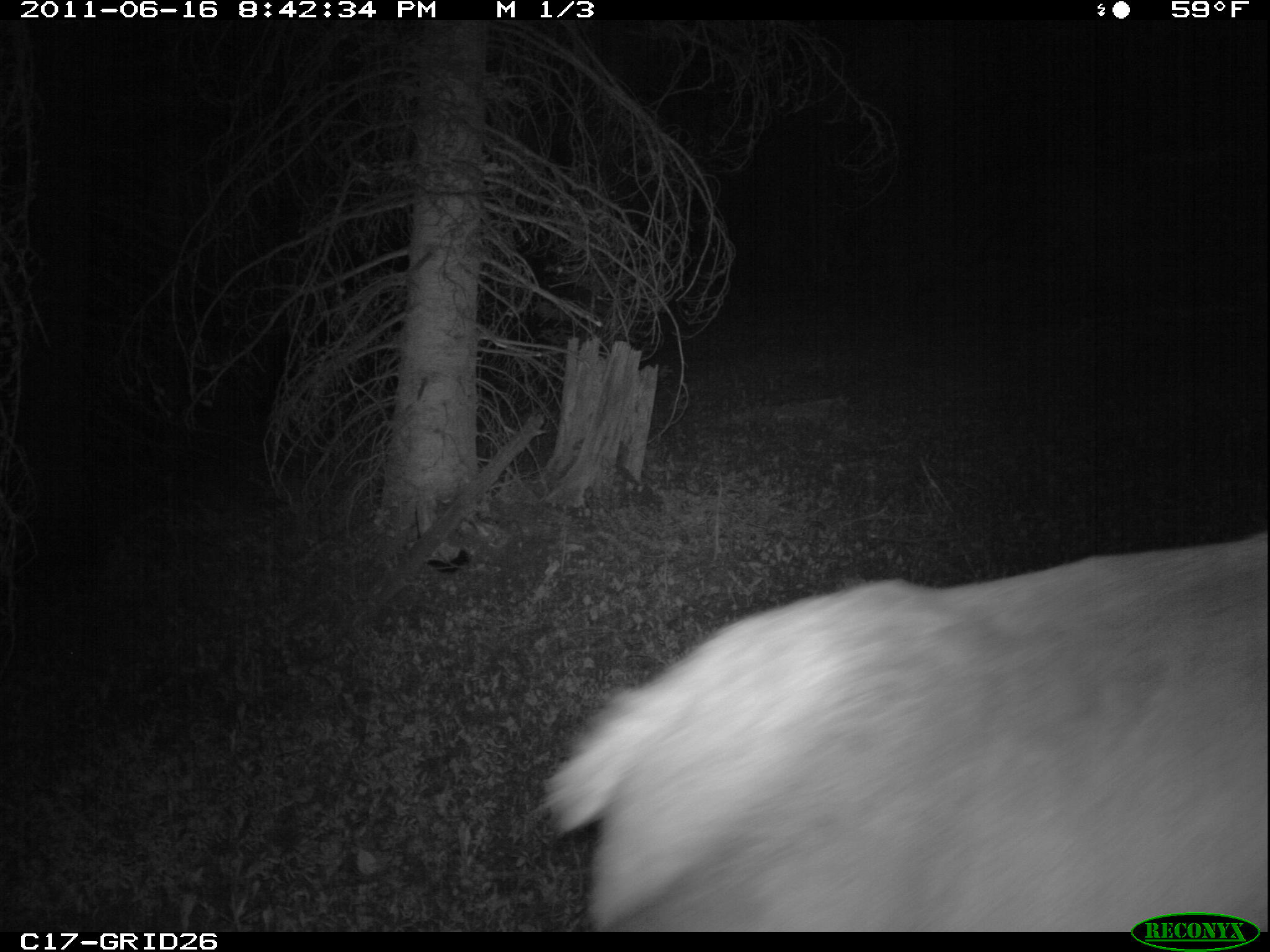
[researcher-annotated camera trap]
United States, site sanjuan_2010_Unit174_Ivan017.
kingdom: Animalia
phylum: Chordata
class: Mammalia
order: Artiodactyla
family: Cervidae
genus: Cervus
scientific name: Cervus elaphus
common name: red deer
Cervus elaphus (red deer).